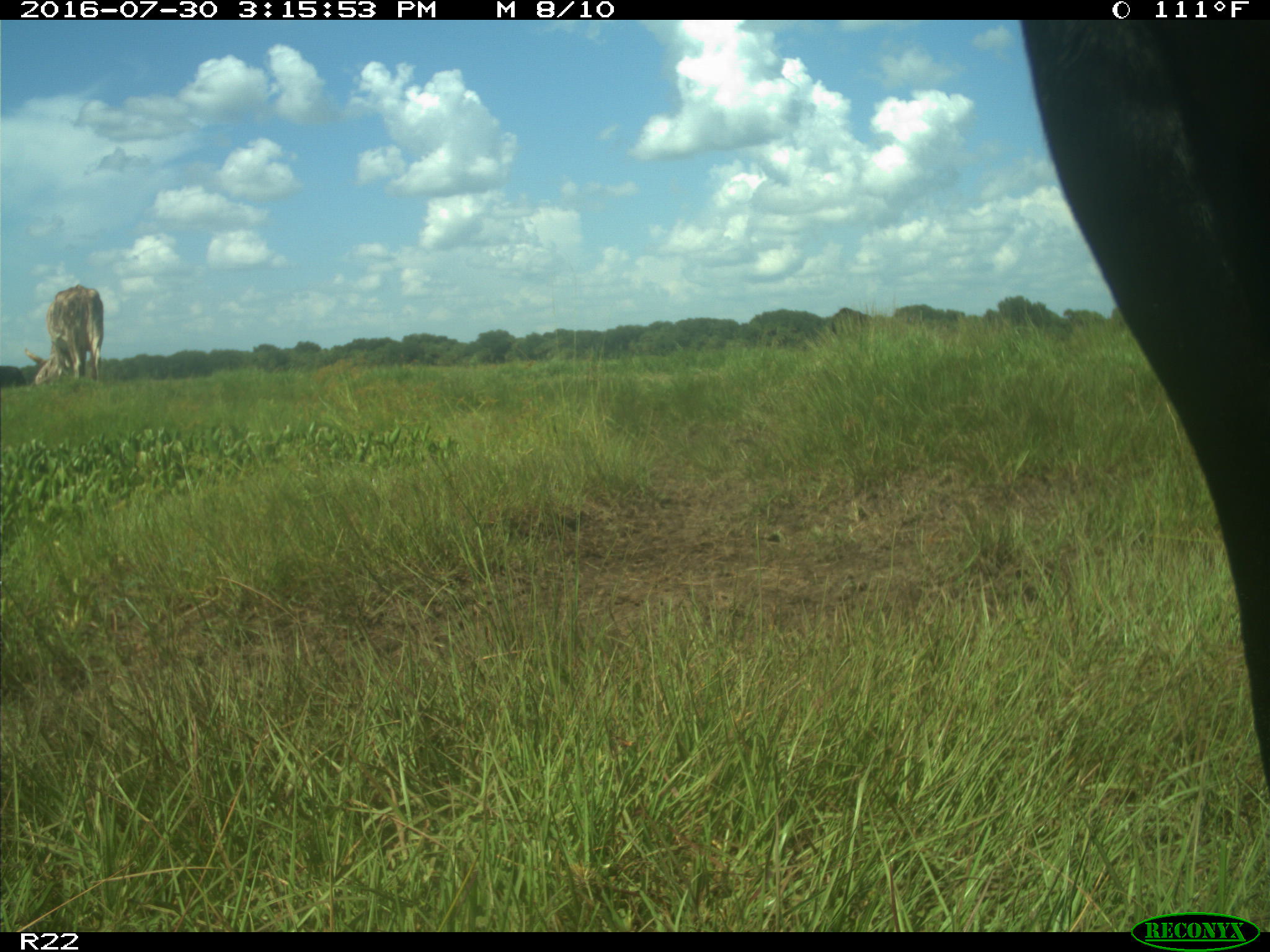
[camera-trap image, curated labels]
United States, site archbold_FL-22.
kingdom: Animalia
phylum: Chordata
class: Mammalia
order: Artiodactyla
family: Bovidae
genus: Bos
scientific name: Bos taurus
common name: domestic cow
Bos taurus (domestic cow).